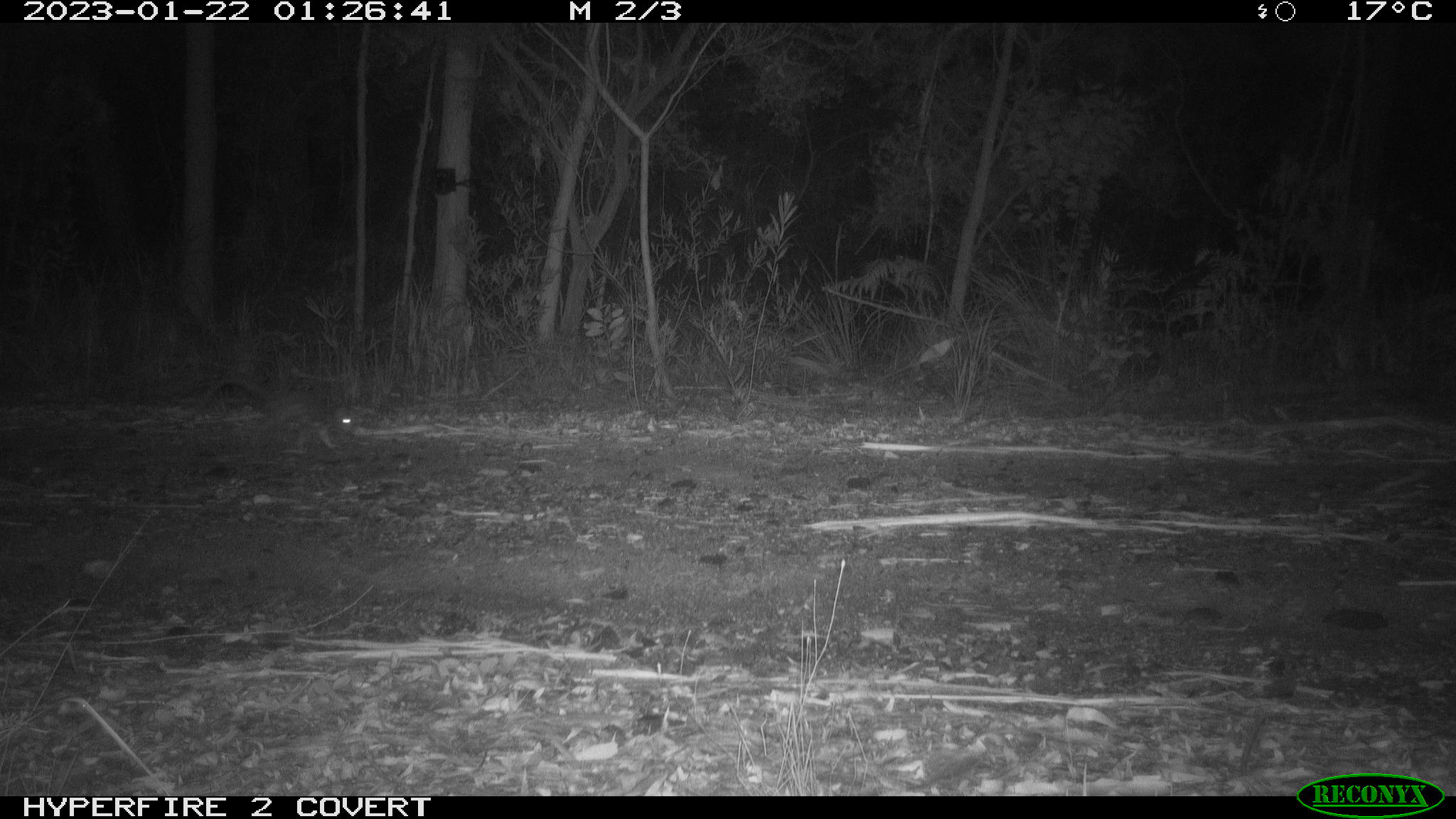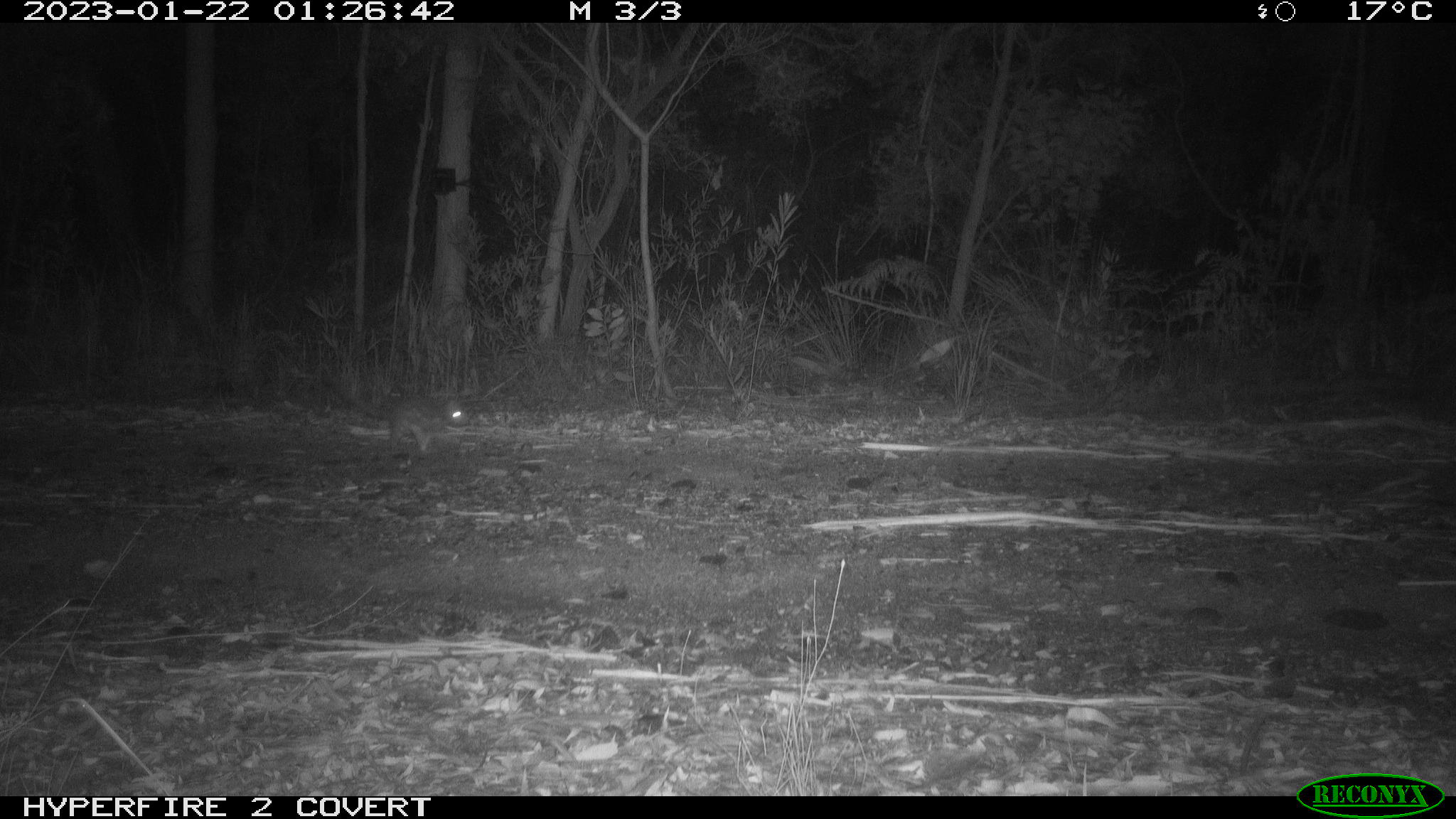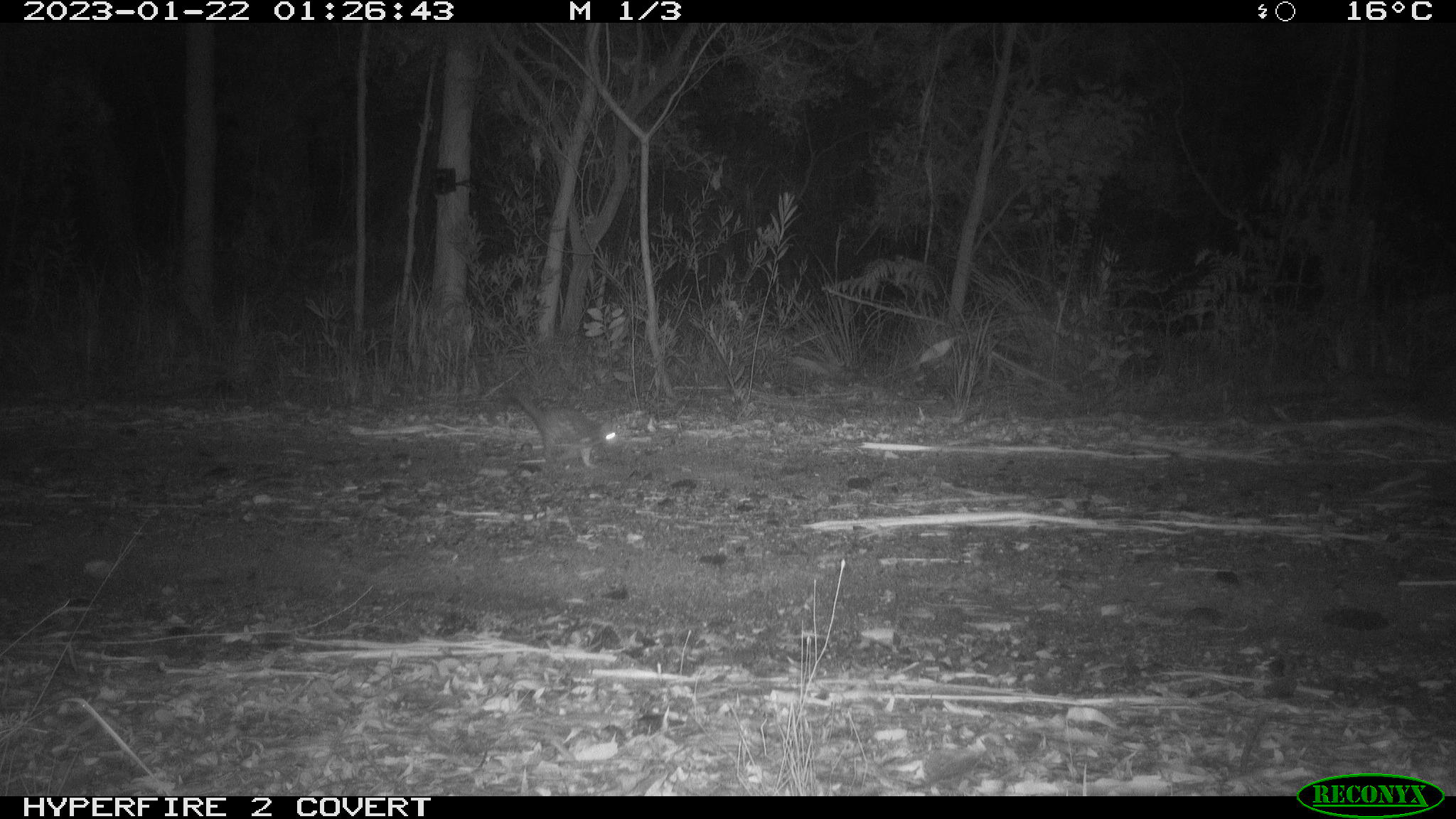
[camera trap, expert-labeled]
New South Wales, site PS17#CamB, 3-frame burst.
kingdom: Animalia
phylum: Chordata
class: Mammalia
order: Dasyuromorphia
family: Dasyuridae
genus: Dasyurus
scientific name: Dasyurus maculatus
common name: spotted-tailed quoll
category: quoll